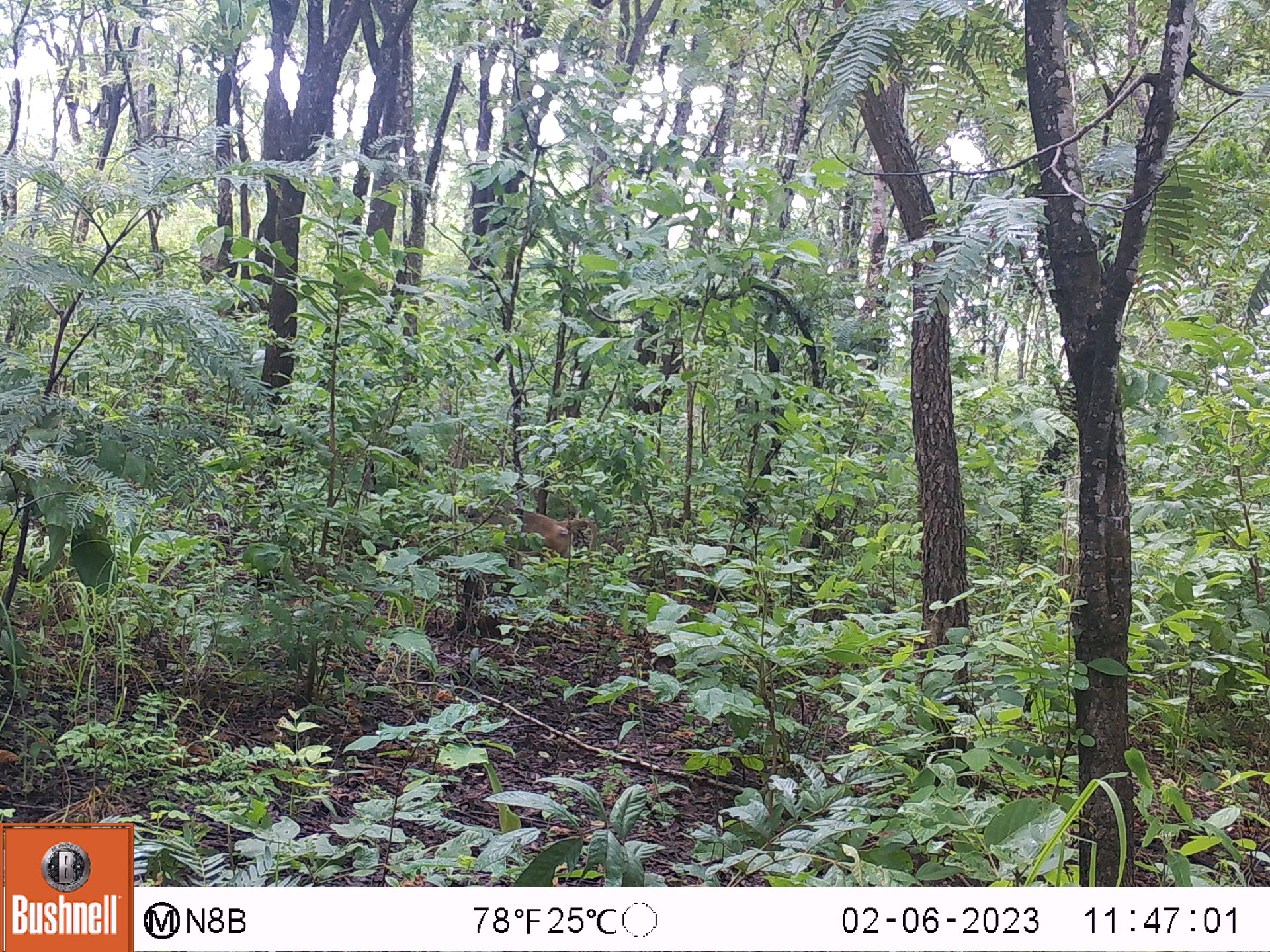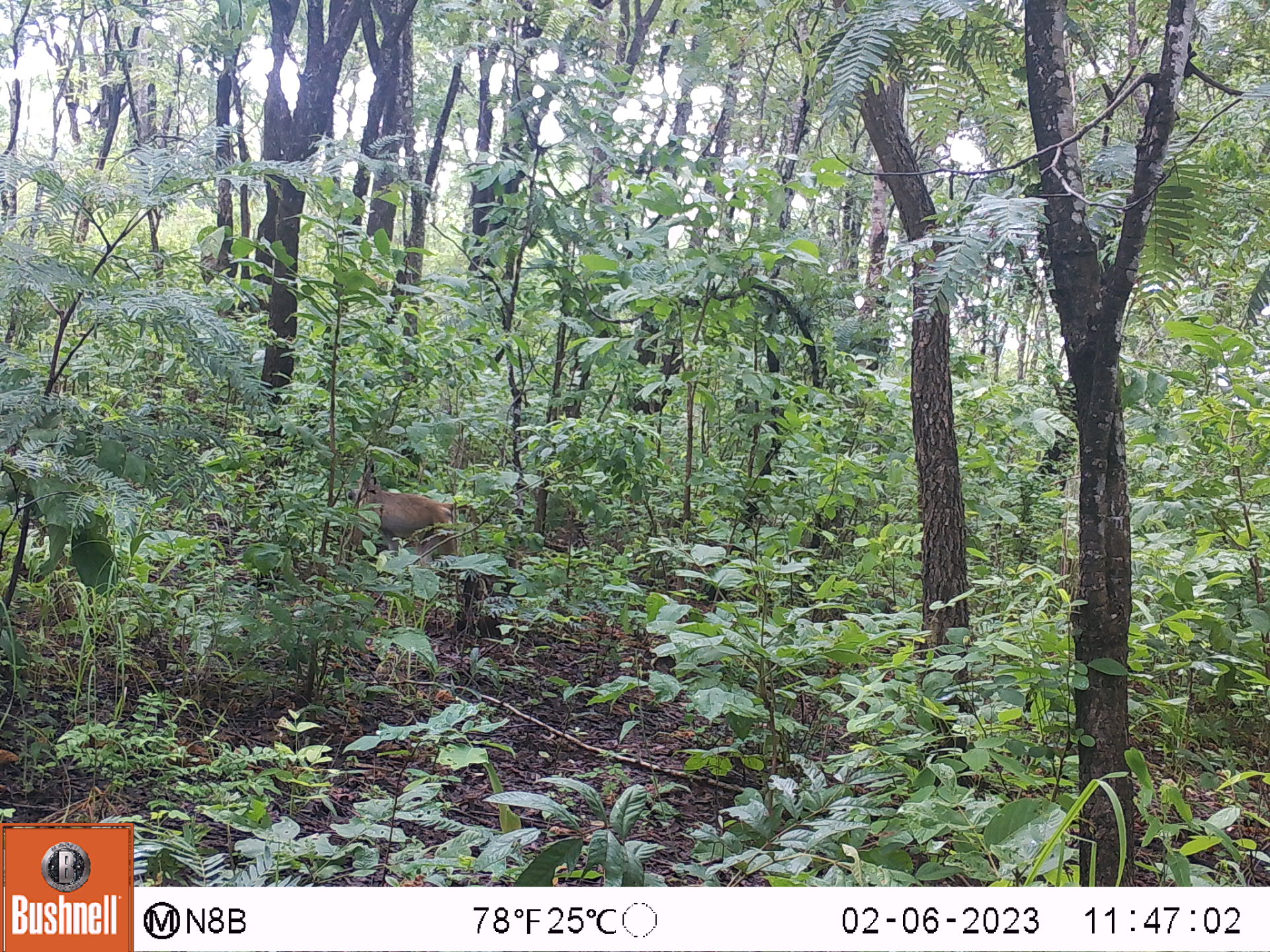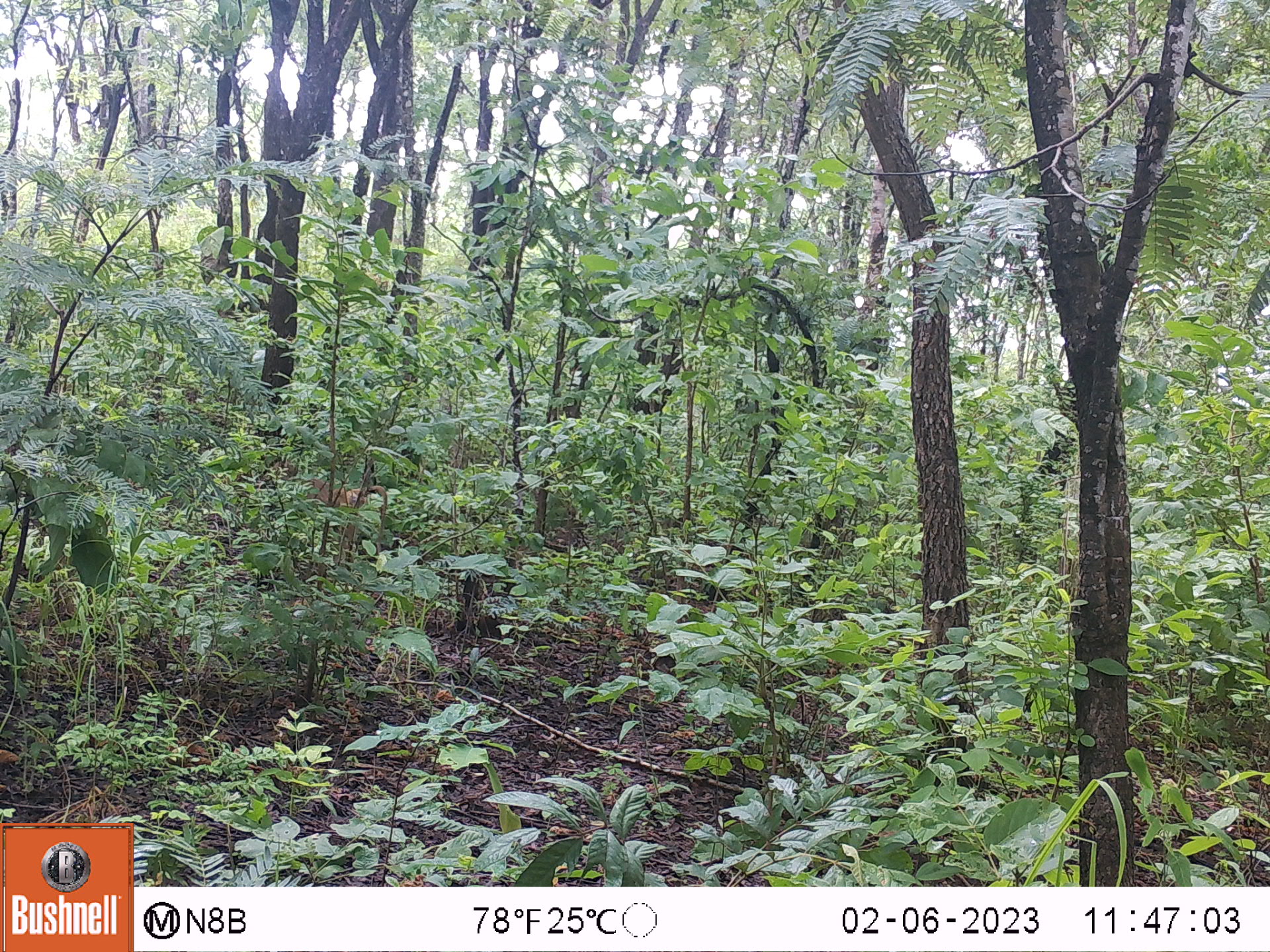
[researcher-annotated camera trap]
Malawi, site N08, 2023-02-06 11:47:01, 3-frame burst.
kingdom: Animalia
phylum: Chordata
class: Mammalia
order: Primates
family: Cercopithecidae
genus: Papio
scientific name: Papio cynocephalus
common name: yellow baboon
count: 1